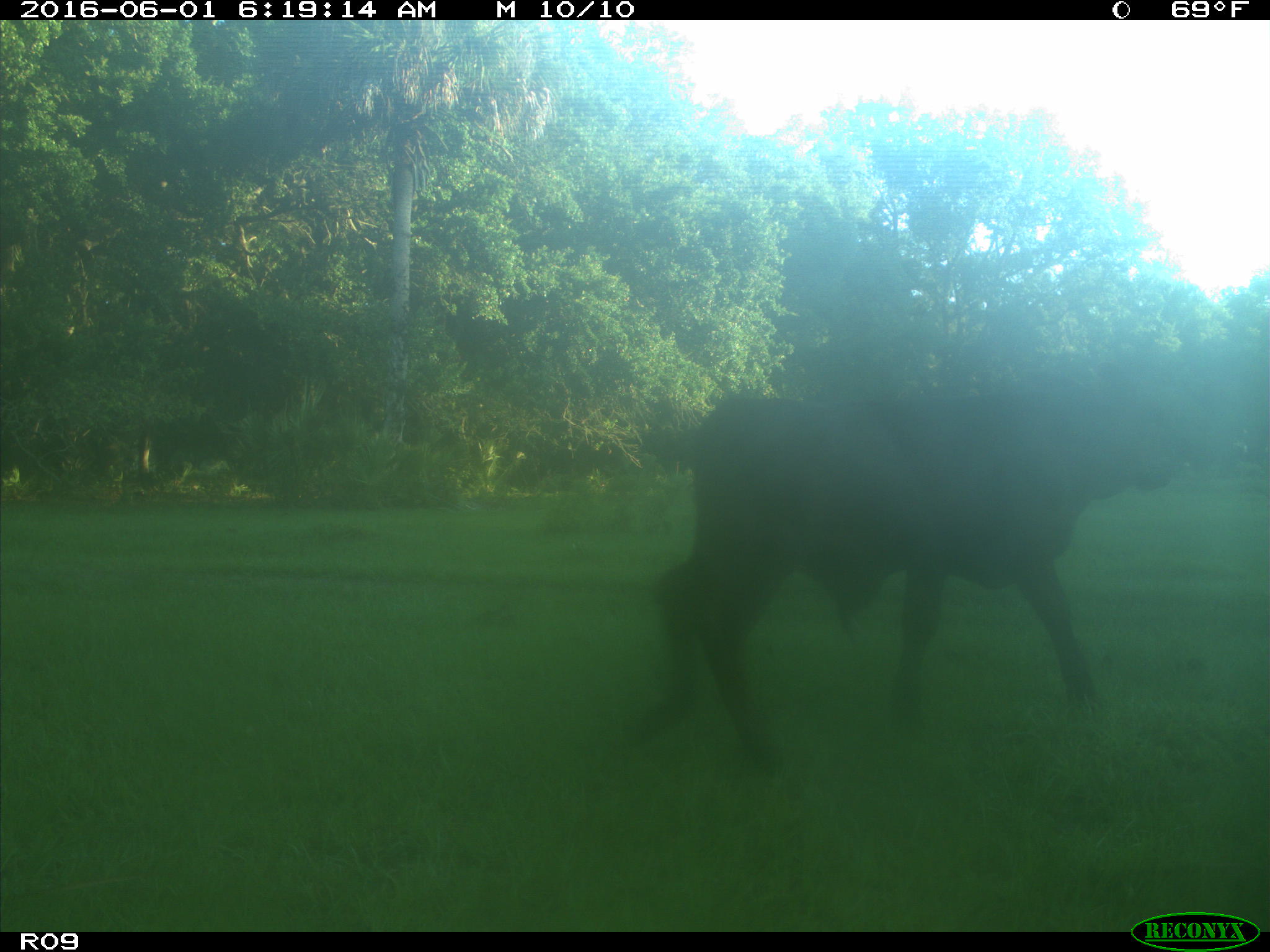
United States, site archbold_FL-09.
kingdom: Animalia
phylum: Chordata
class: Mammalia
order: Artiodactyla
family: Bovidae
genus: Bos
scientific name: Bos taurus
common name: domestic cow